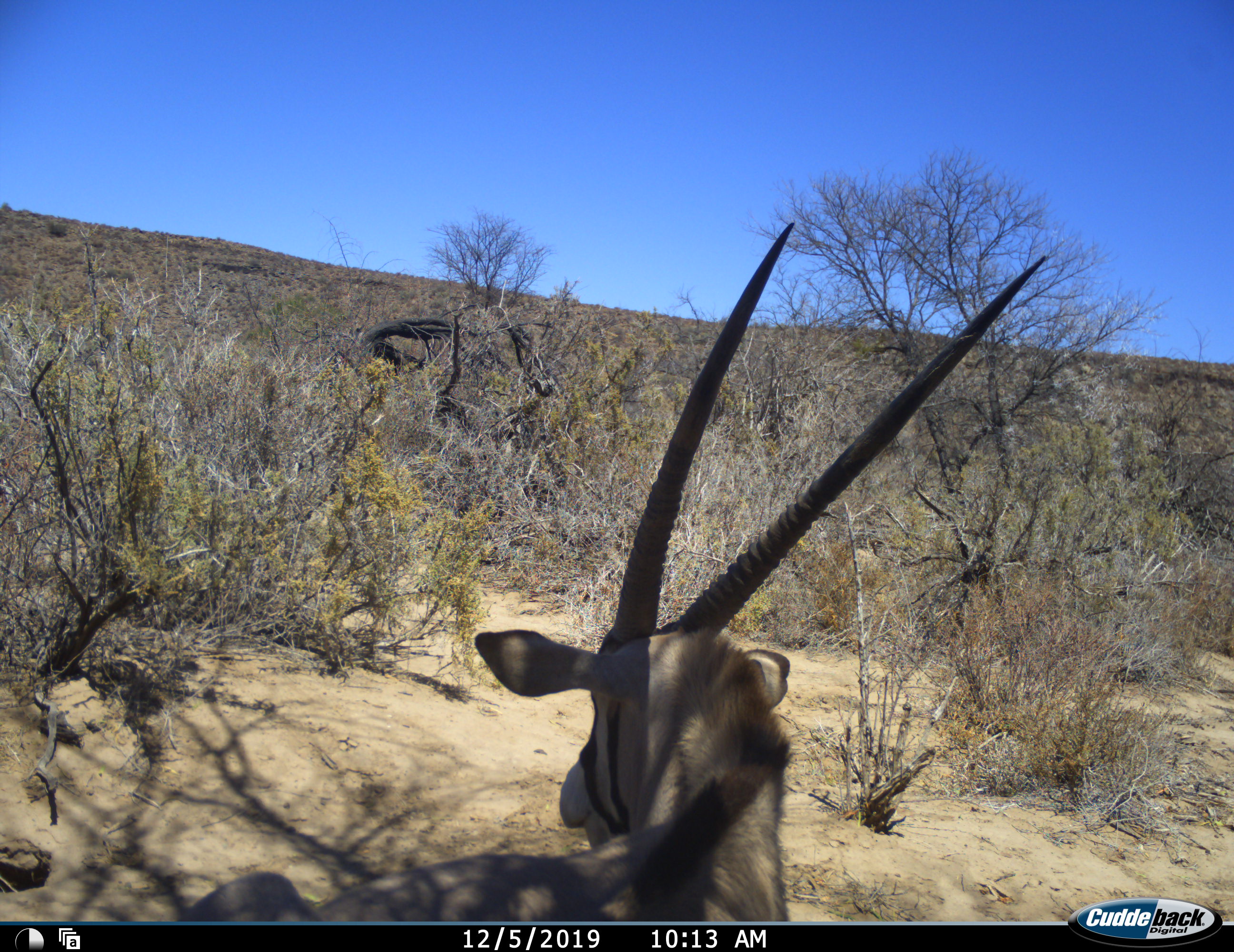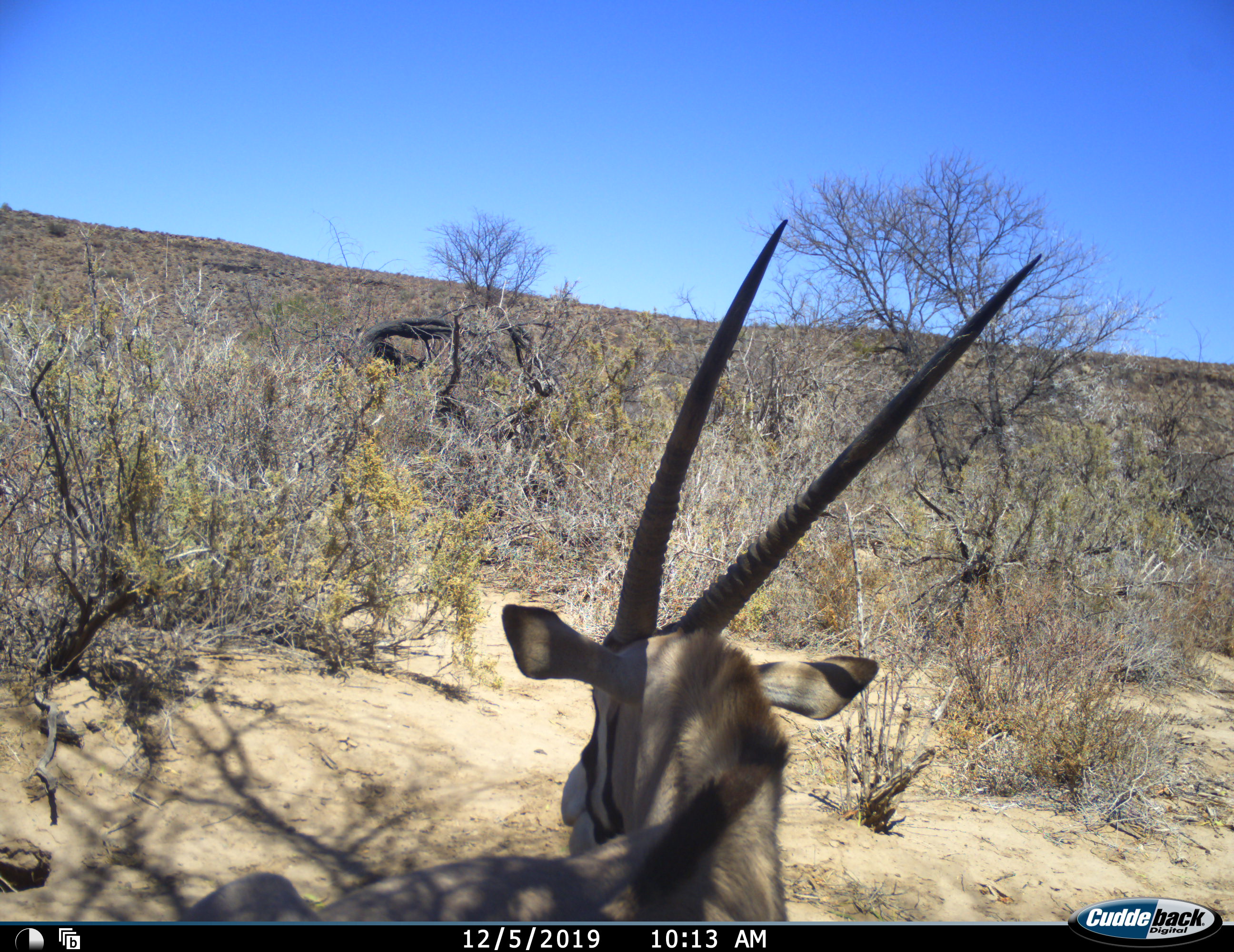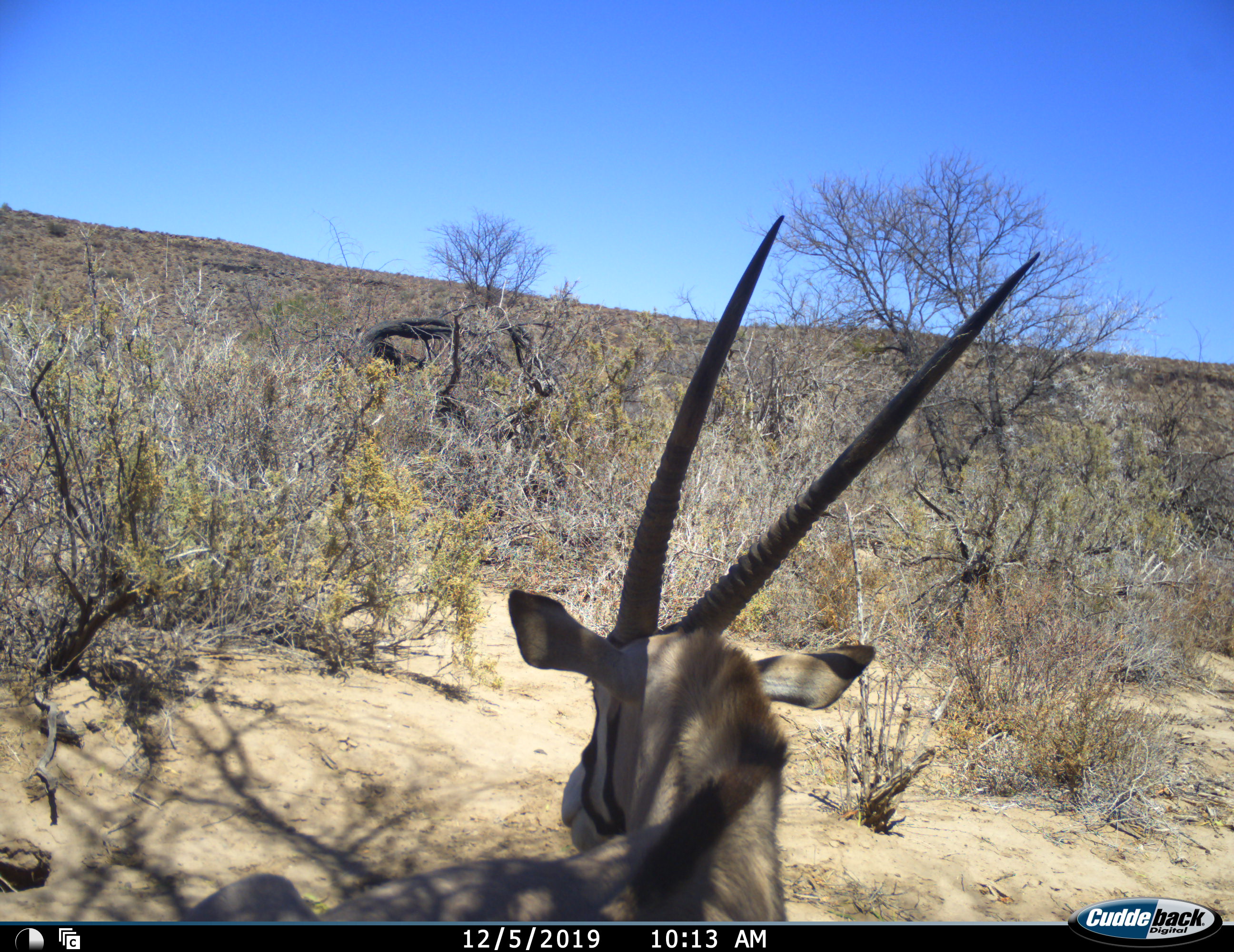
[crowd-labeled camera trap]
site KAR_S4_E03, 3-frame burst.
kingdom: Animalia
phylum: Chordata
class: Mammalia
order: Artiodactyla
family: Bovidae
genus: Oryx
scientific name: Oryx gazella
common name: gemsbok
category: oryx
Oryx (gemsbok) (Oryx gazella), count 1. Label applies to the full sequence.